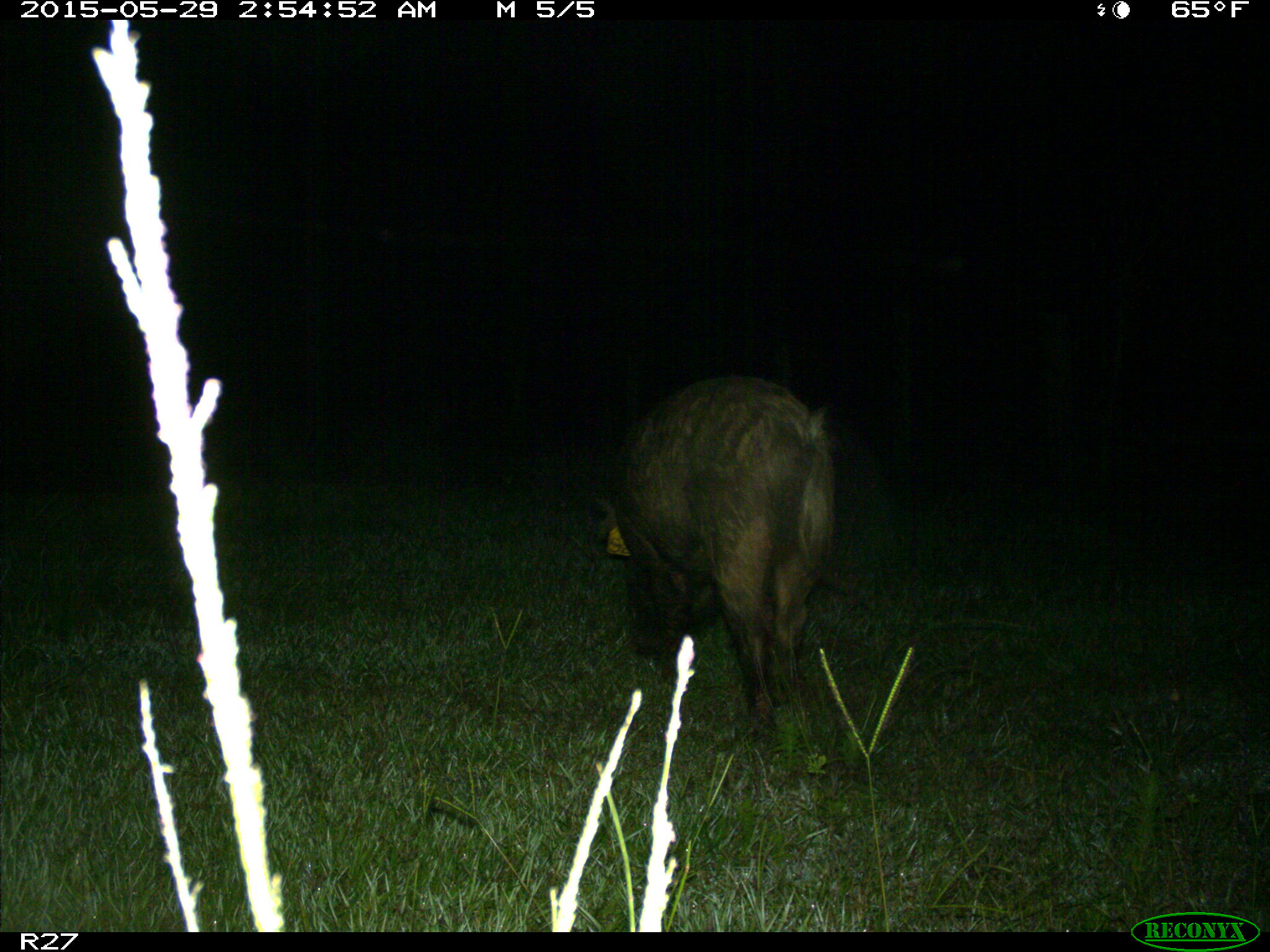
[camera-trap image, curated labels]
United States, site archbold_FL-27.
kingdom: Animalia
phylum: Chordata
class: Mammalia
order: Artiodactyla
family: Suidae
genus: Sus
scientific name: Sus scrofa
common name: wild boar